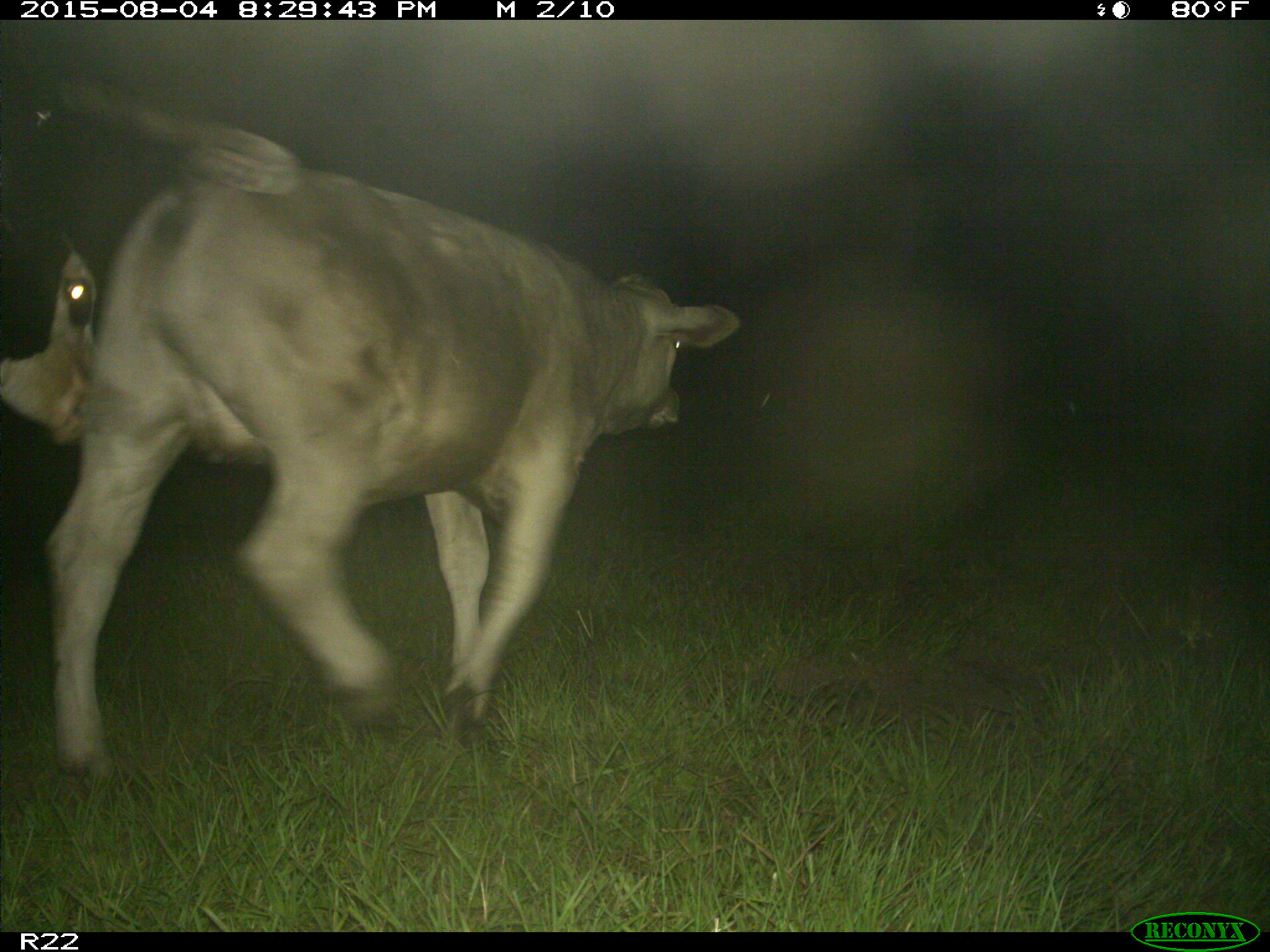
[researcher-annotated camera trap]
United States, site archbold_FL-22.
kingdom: Animalia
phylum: Chordata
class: Mammalia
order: Artiodactyla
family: Bovidae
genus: Bos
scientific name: Bos taurus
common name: domestic cow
Bos taurus (domestic cow).